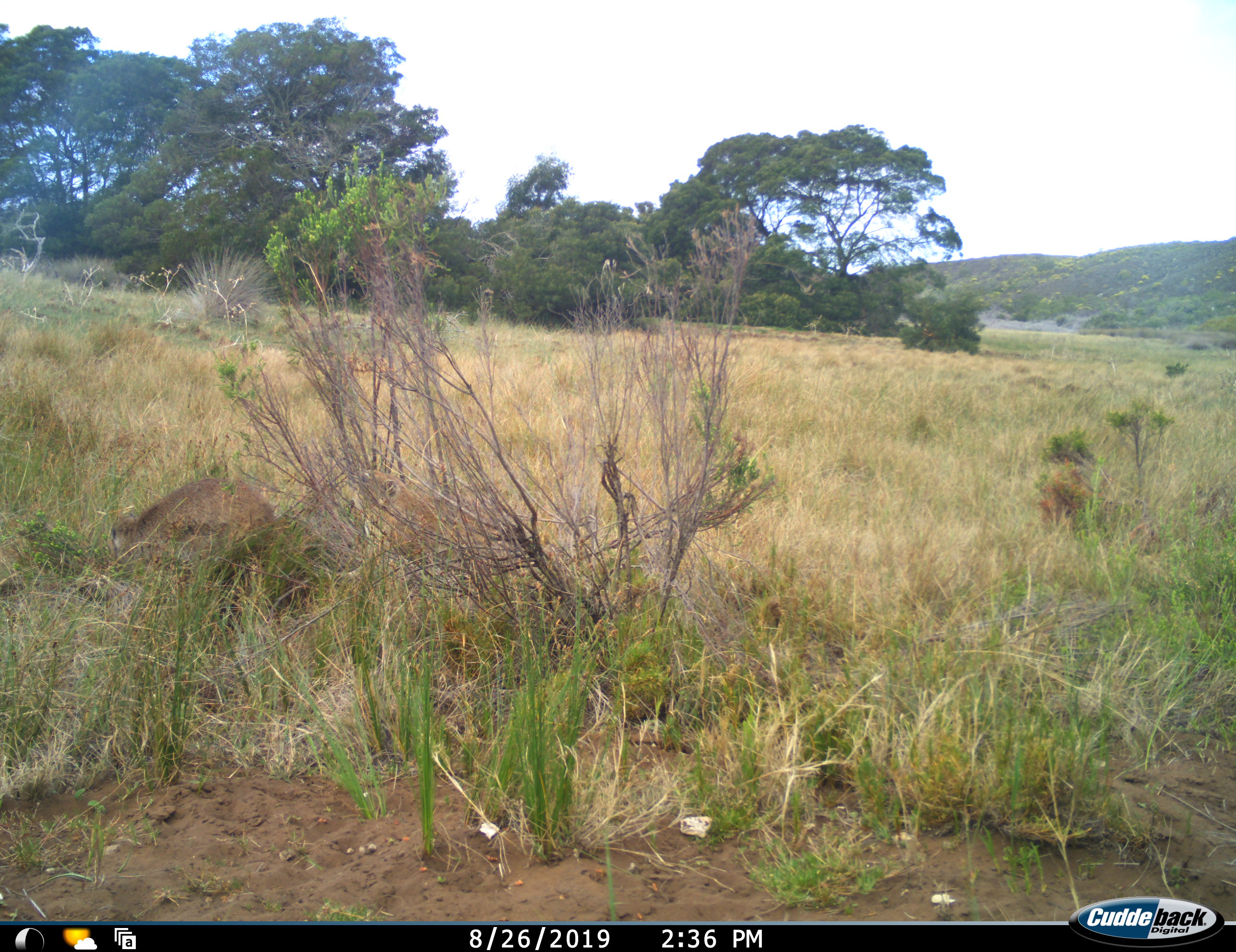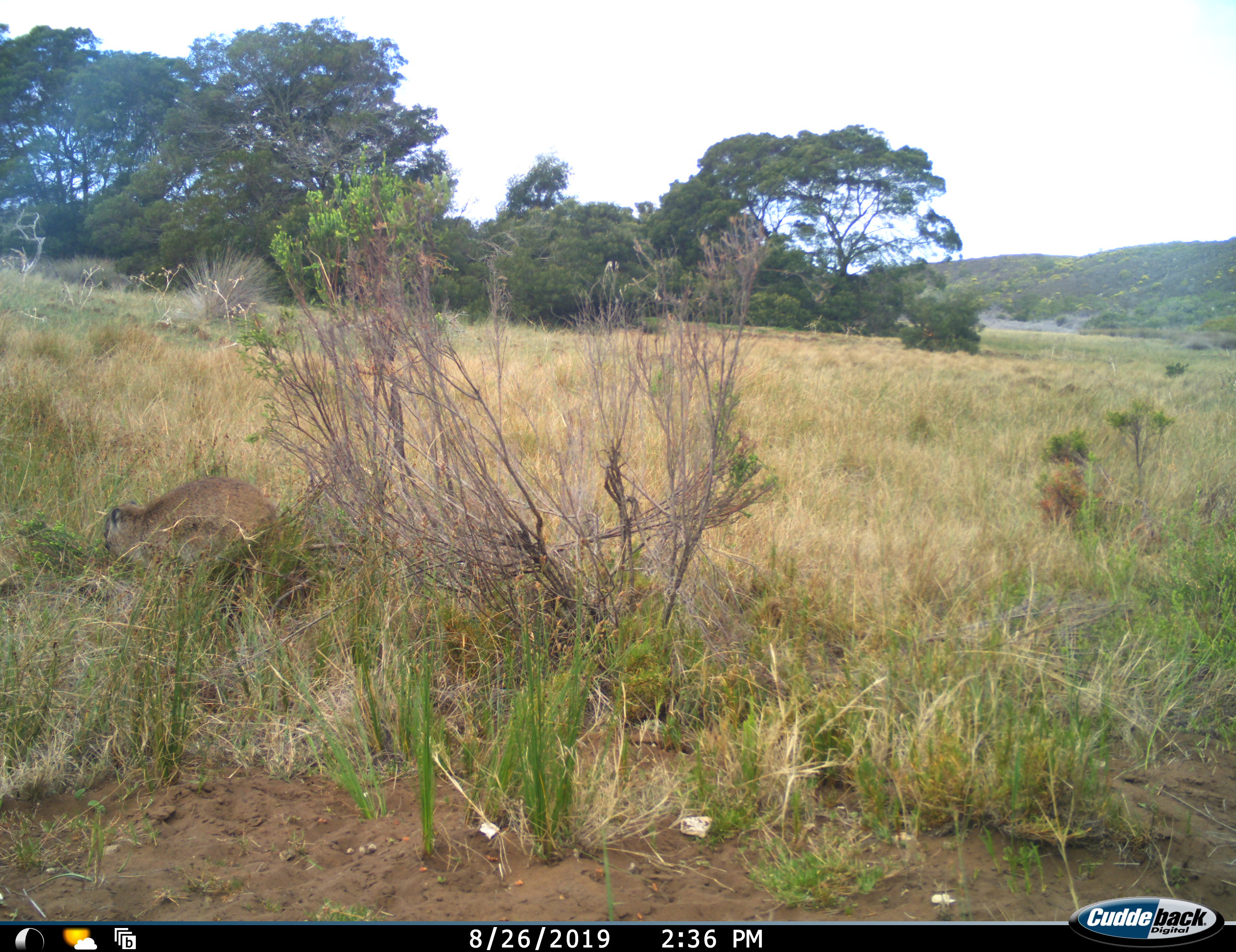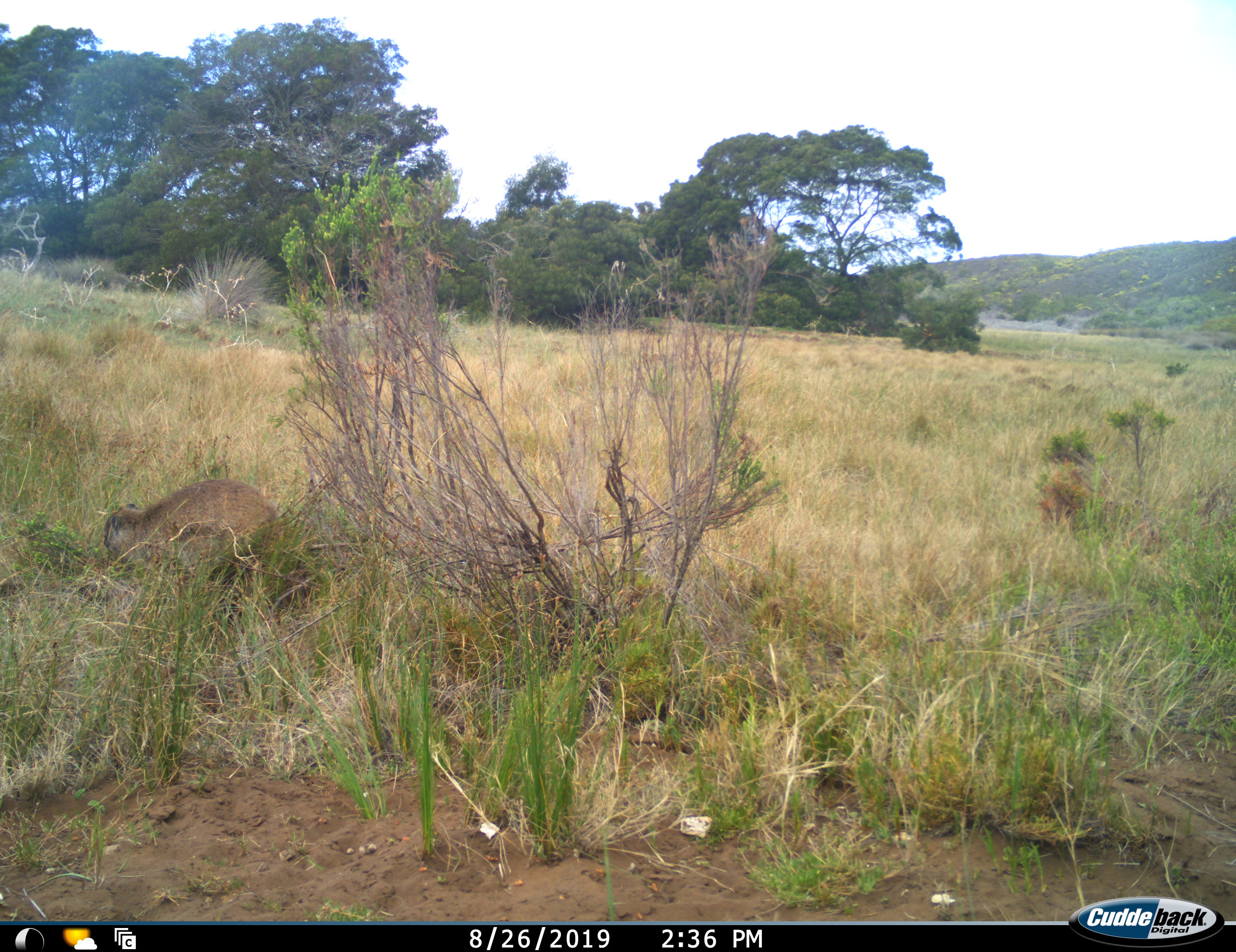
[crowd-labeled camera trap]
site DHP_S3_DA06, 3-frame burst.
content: unidentified animal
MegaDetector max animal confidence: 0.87